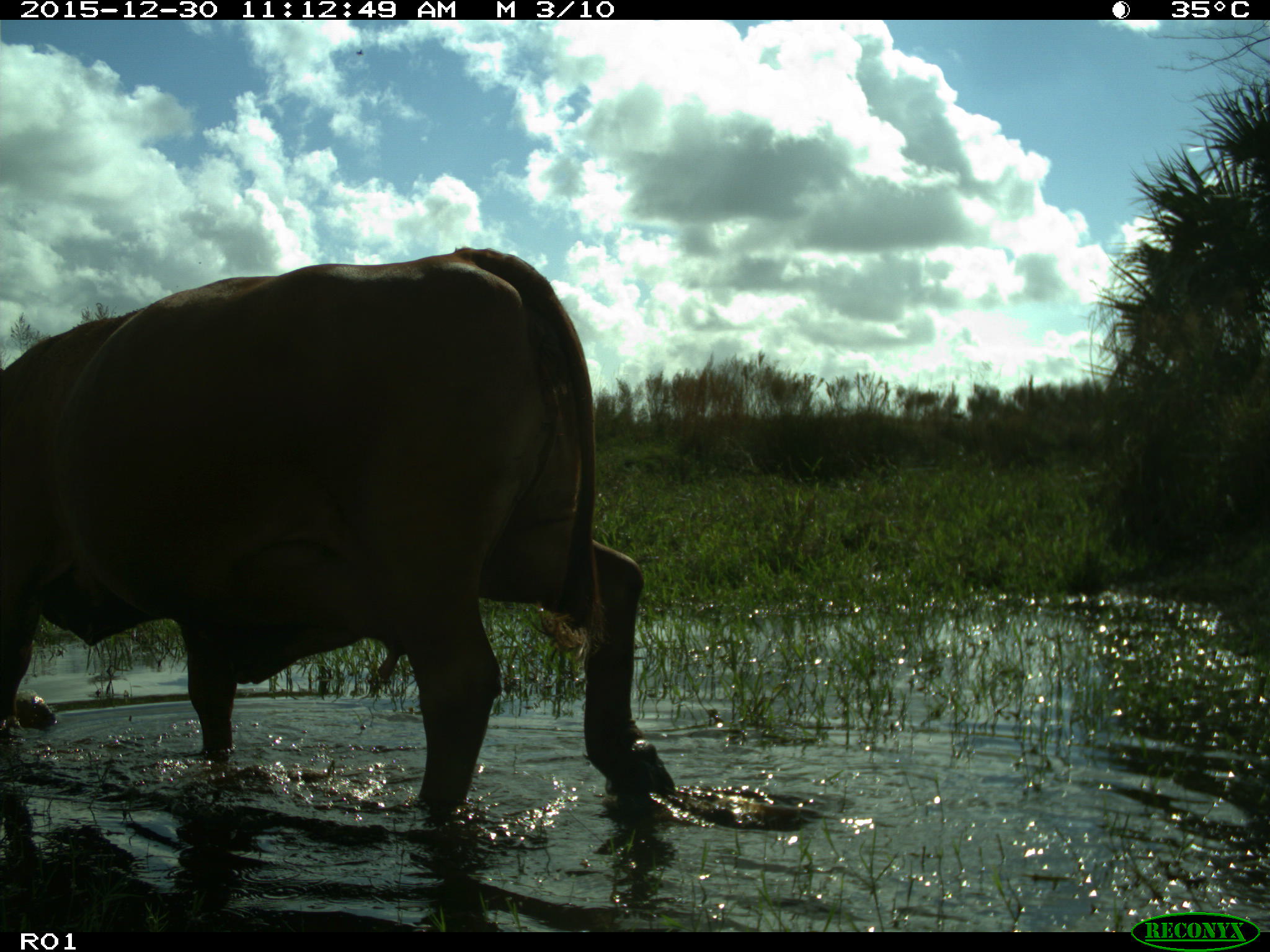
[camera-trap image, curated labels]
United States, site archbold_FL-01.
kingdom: Animalia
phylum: Chordata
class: Mammalia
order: Artiodactyla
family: Bovidae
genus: Bos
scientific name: Bos taurus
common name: domestic cow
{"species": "Bos taurus (domestic cow)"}